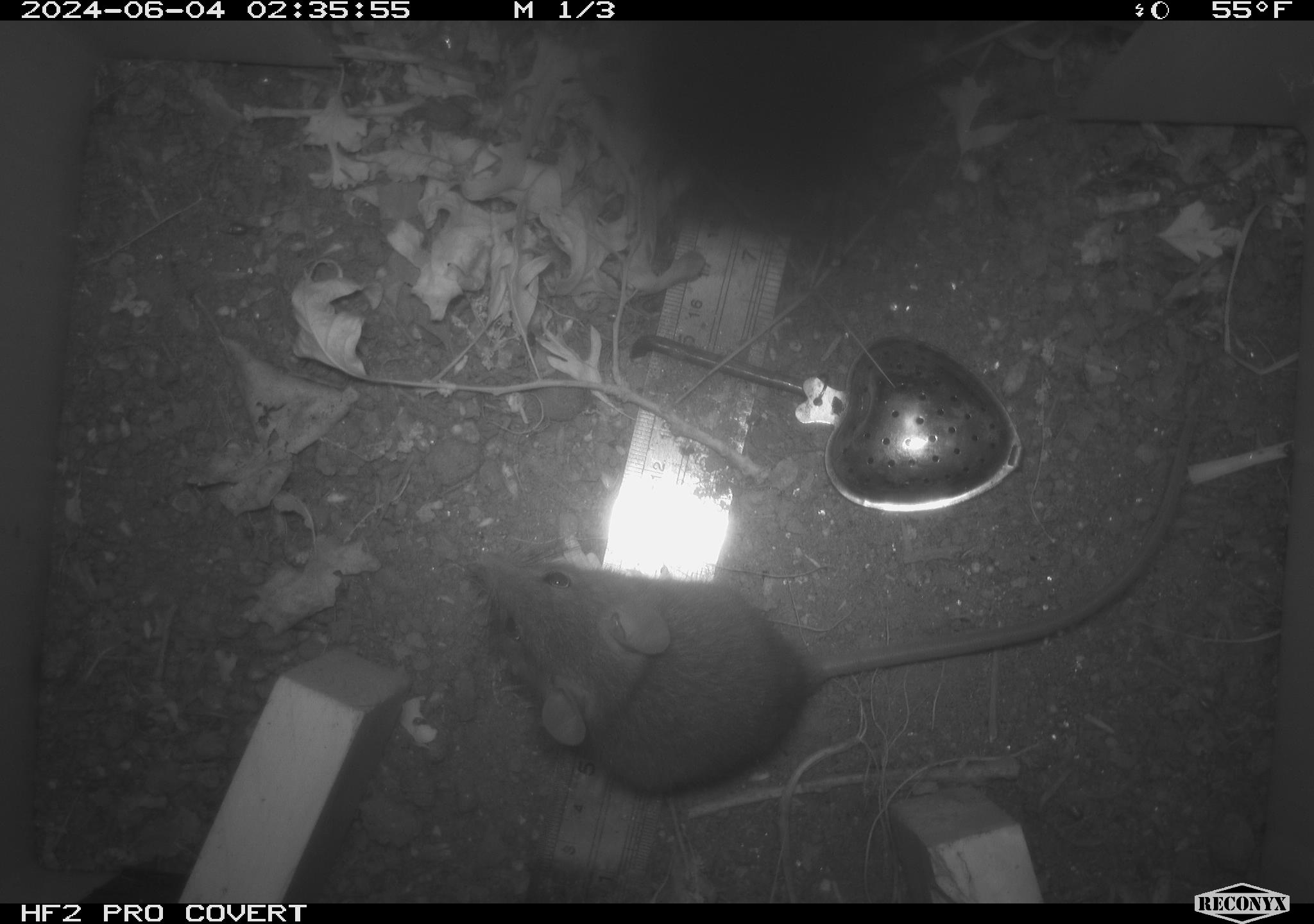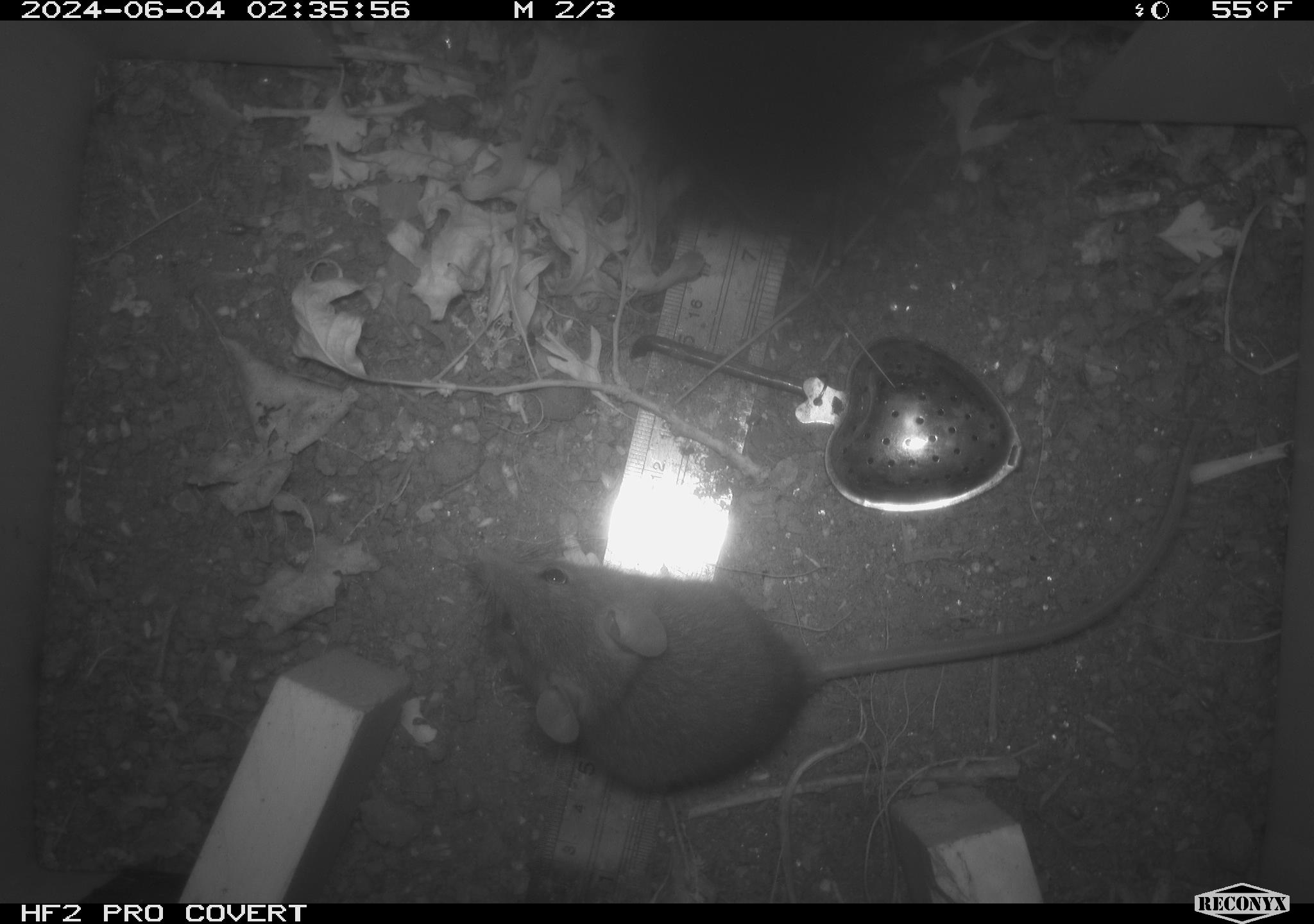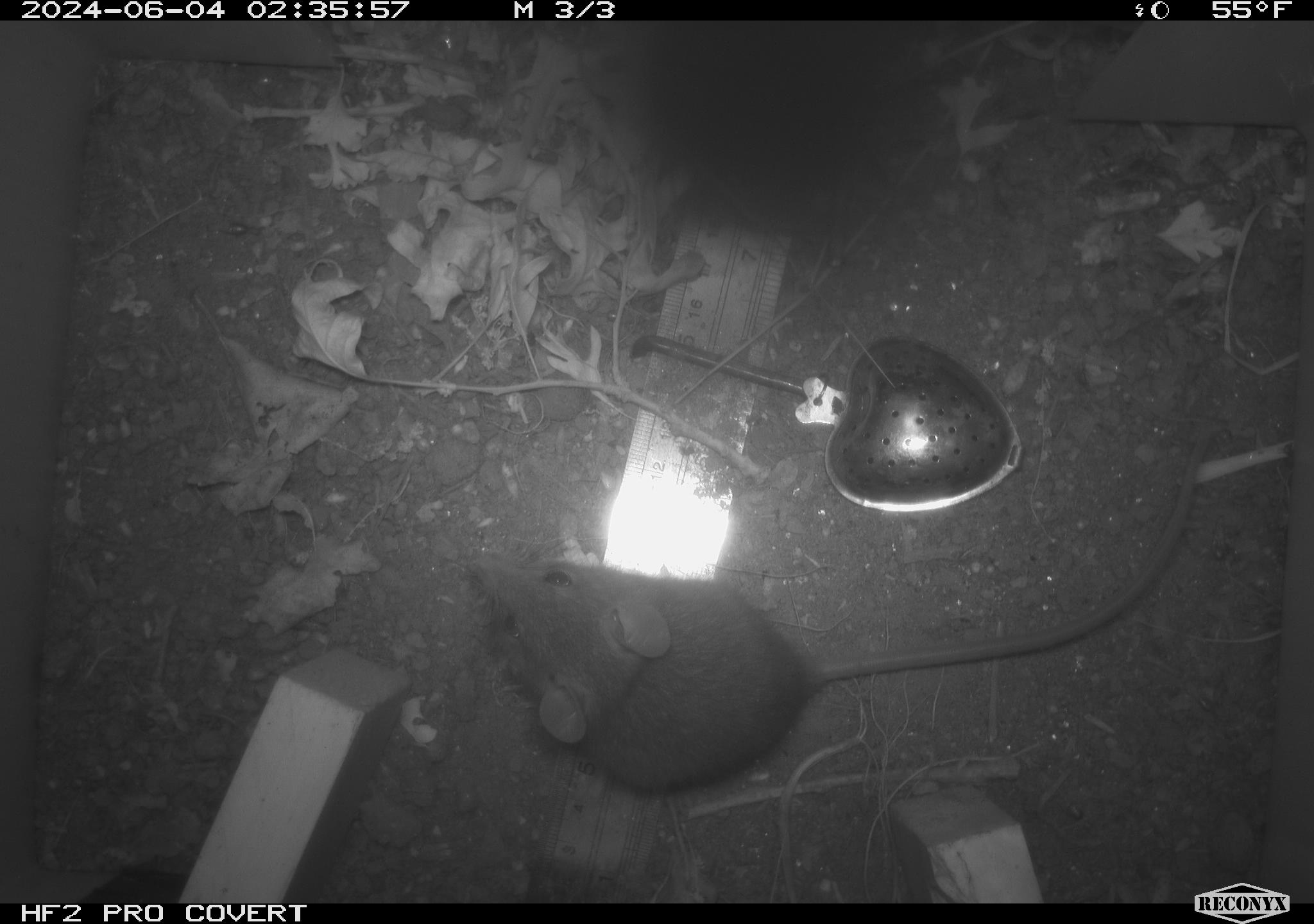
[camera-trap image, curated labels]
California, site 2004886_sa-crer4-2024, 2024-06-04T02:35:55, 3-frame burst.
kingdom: Animalia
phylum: Chordata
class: Mammalia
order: Rodentia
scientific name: Rodentia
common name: mouse species